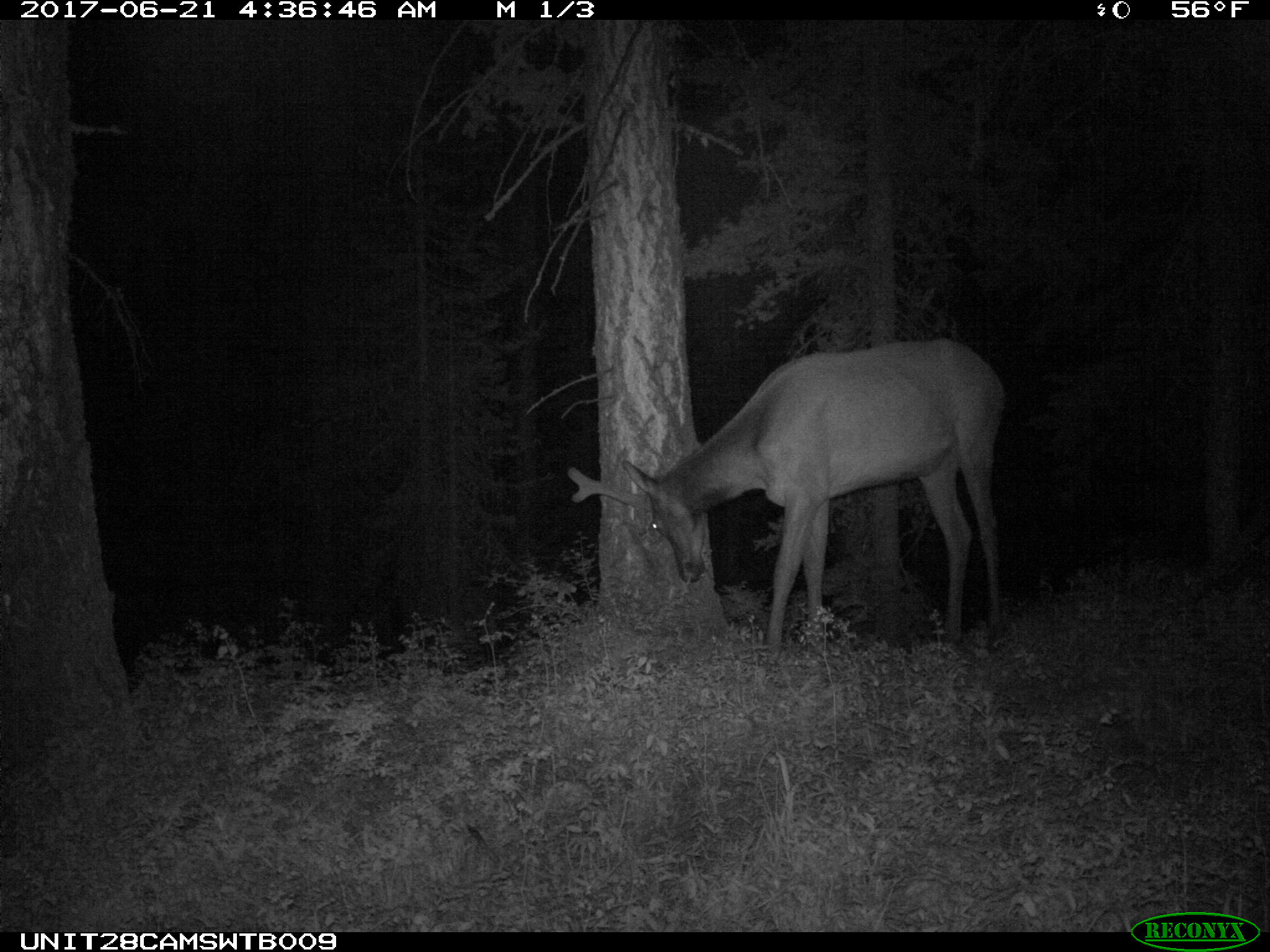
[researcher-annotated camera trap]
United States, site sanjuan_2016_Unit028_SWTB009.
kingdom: Animalia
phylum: Chordata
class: Mammalia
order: Artiodactyla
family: Cervidae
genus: Cervus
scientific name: Cervus elaphus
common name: red deer